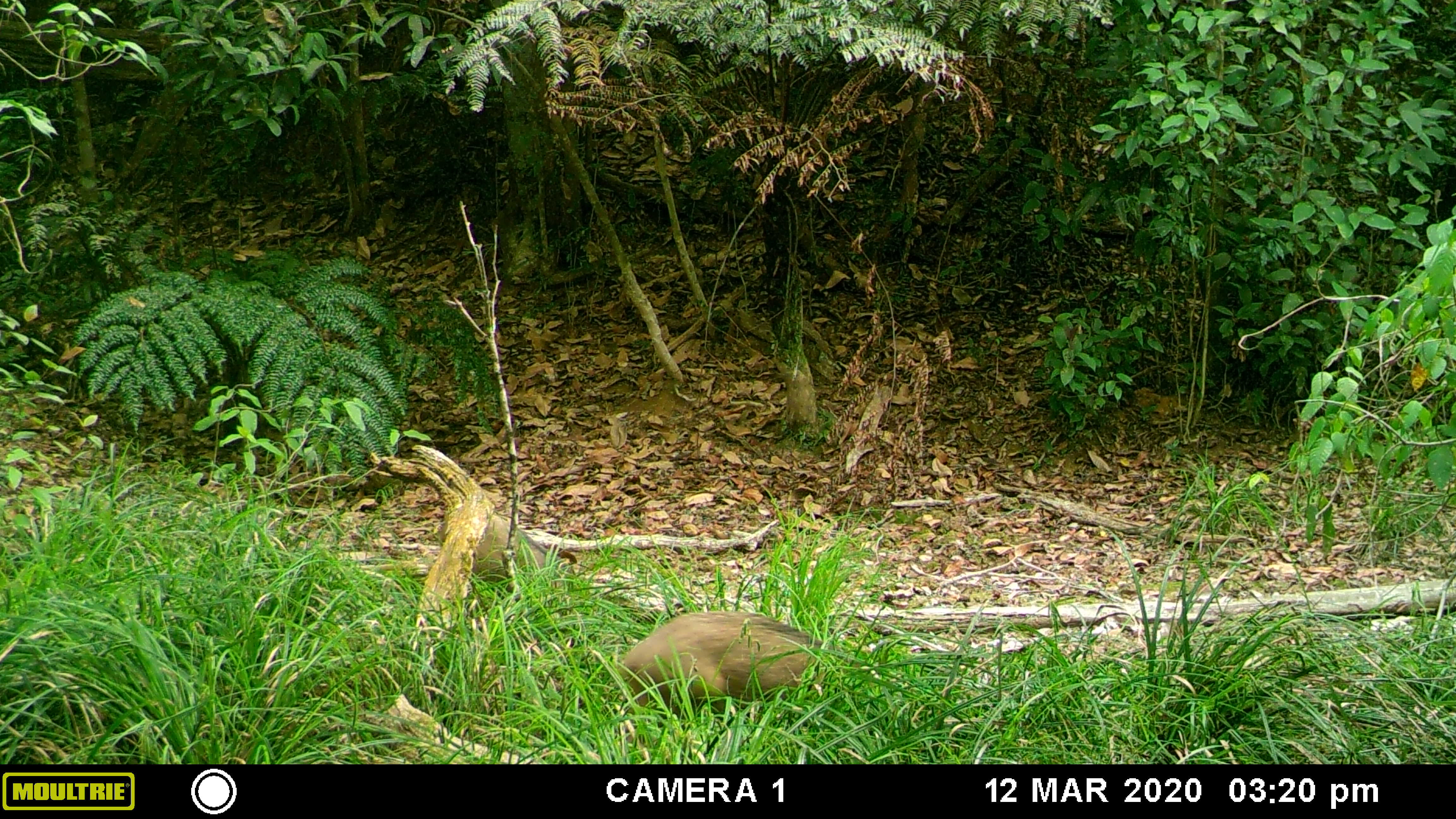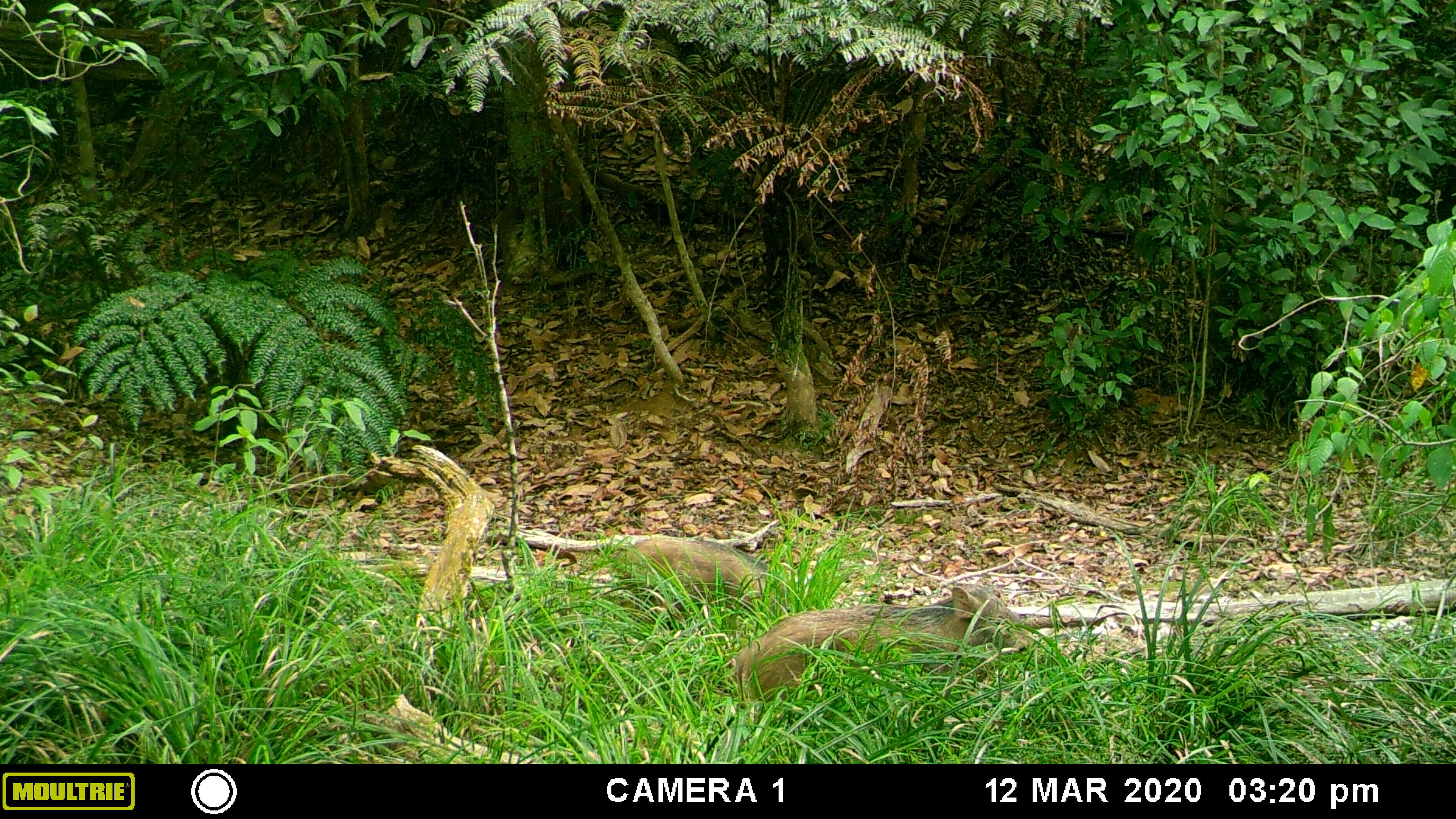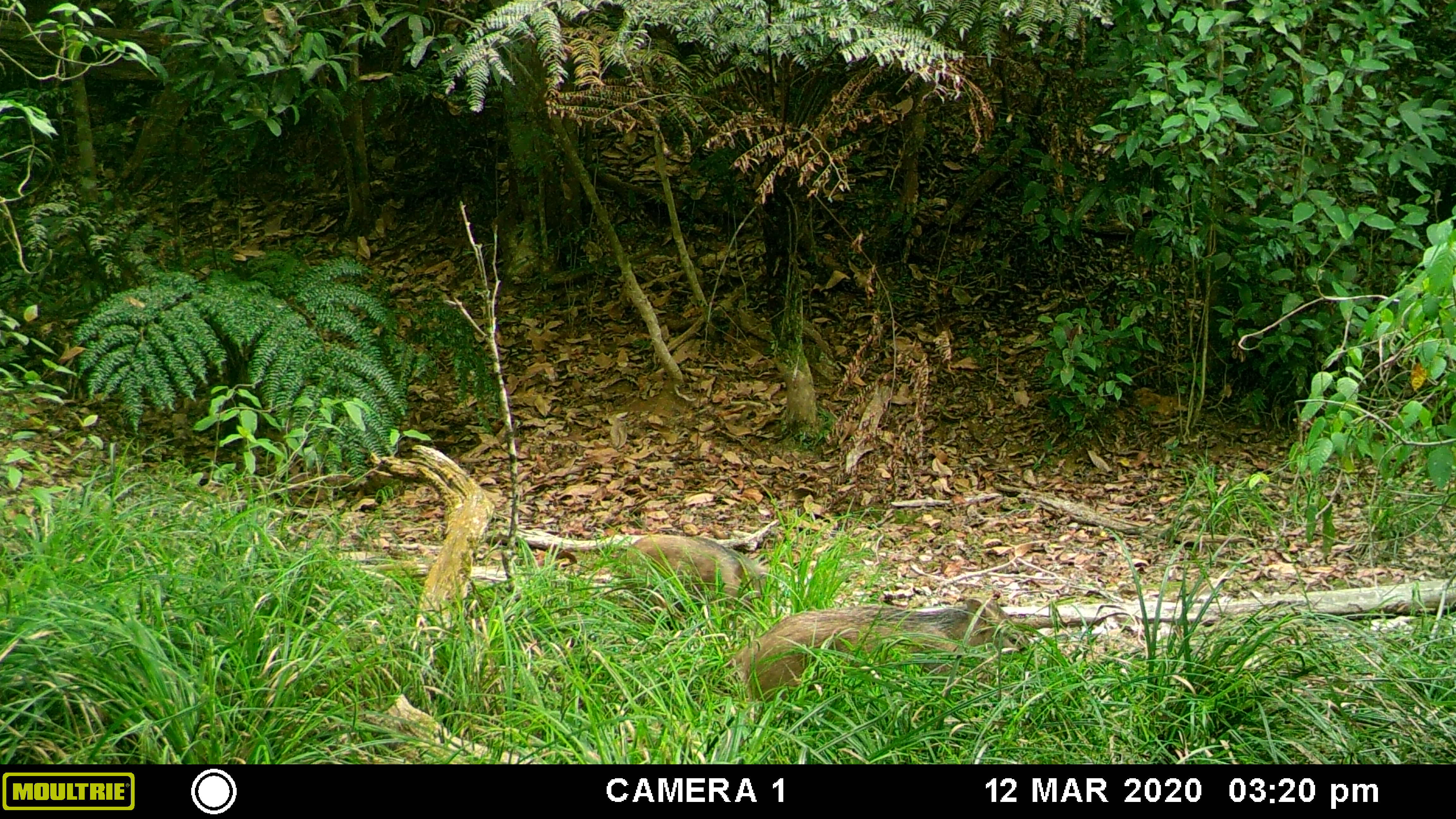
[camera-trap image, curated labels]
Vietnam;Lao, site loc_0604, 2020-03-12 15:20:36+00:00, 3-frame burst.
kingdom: Animalia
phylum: Chordata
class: Mammalia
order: Artiodactyla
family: Suidae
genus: Sus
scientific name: Sus scrofa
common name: eurasian wild pig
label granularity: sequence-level